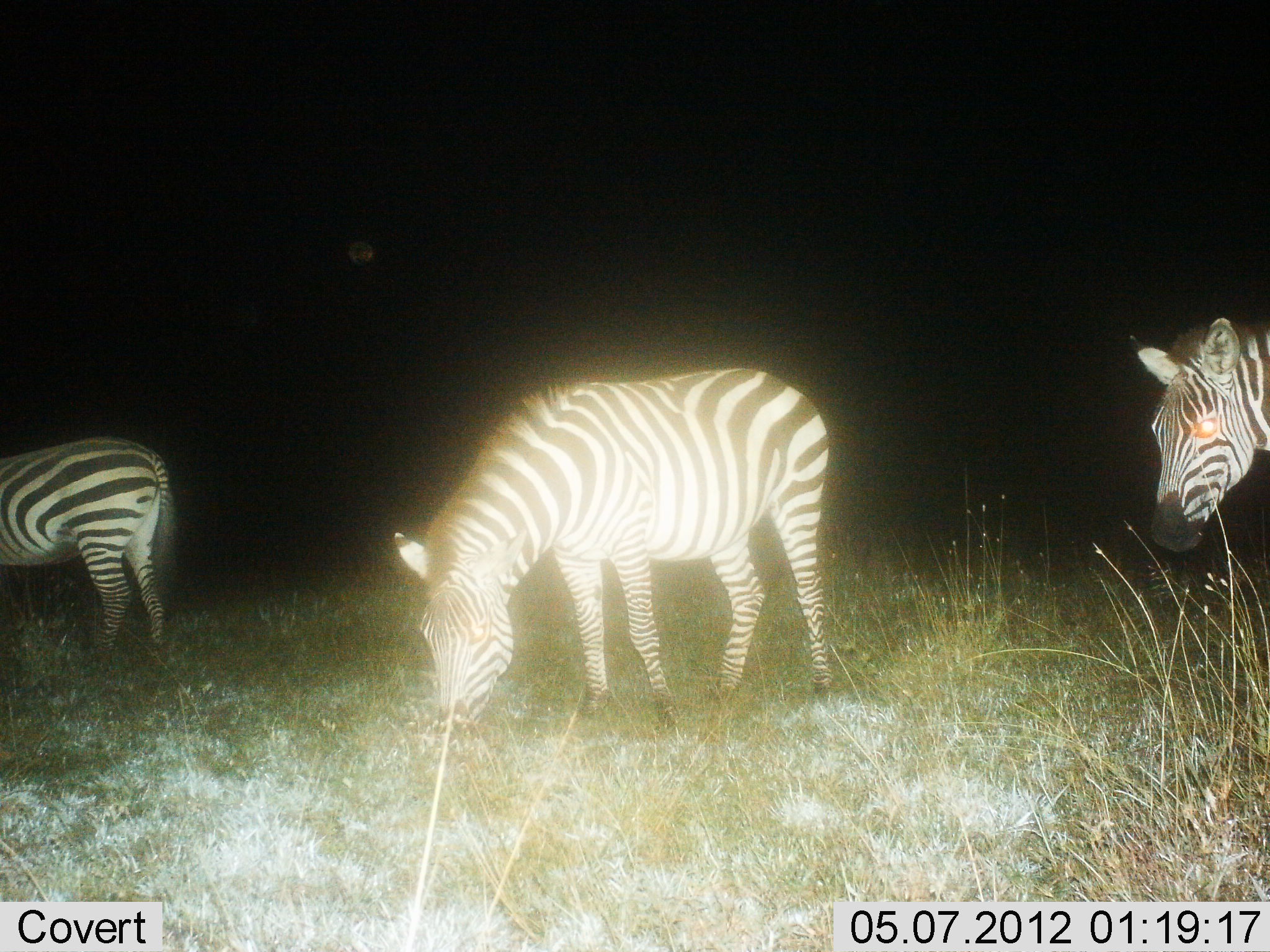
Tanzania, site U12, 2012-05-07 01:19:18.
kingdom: Animalia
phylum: Chordata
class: Mammalia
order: Perissodactyla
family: Equidae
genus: Equus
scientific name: Equus quagga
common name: plains zebra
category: zebra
Zebra (plains zebra) (Equus quagga), count 3. Behavior (volunteer vote fractions): standing 90%, resting 10%, moving 0%, interacting 0%. Young present (vote fraction): 0%. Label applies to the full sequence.